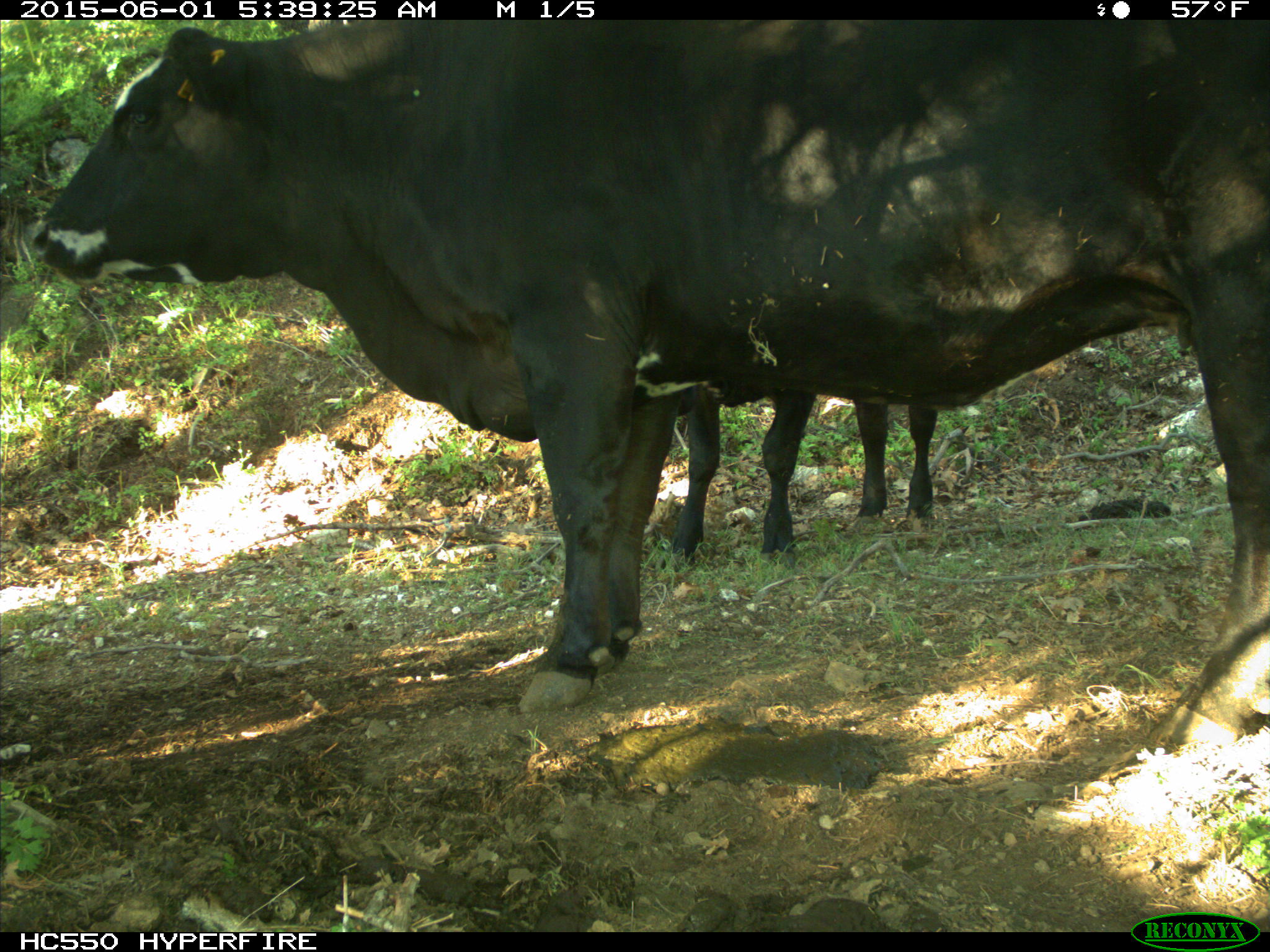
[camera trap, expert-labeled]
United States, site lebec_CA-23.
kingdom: Animalia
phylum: Chordata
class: Mammalia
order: Artiodactyla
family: Bovidae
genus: Bos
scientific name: Bos taurus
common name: domestic cow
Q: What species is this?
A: Bos taurus (domestic cow).